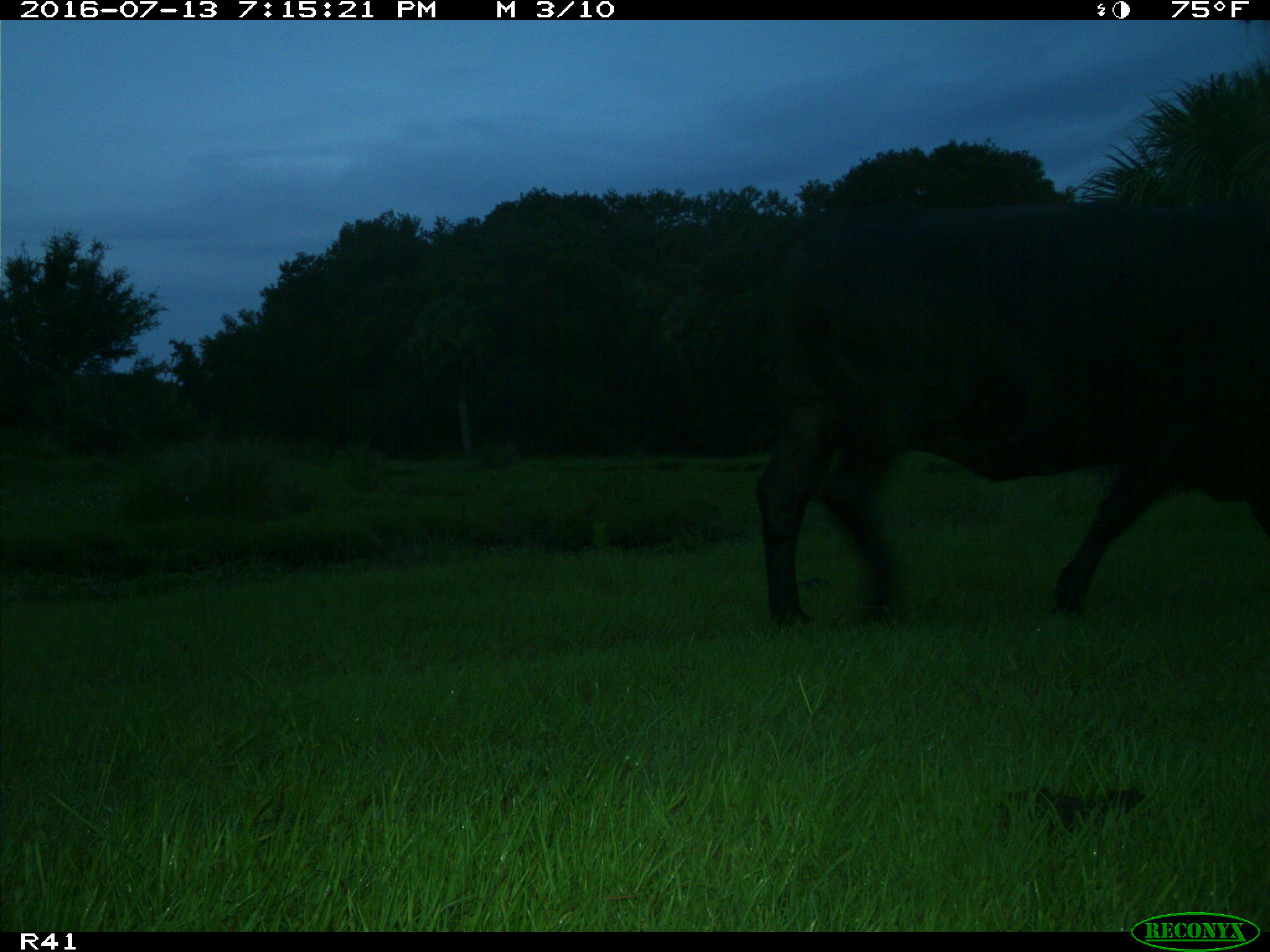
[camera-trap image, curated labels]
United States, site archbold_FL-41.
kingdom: Animalia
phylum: Chordata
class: Mammalia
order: Artiodactyla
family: Bovidae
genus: Bos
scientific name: Bos taurus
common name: domestic cow